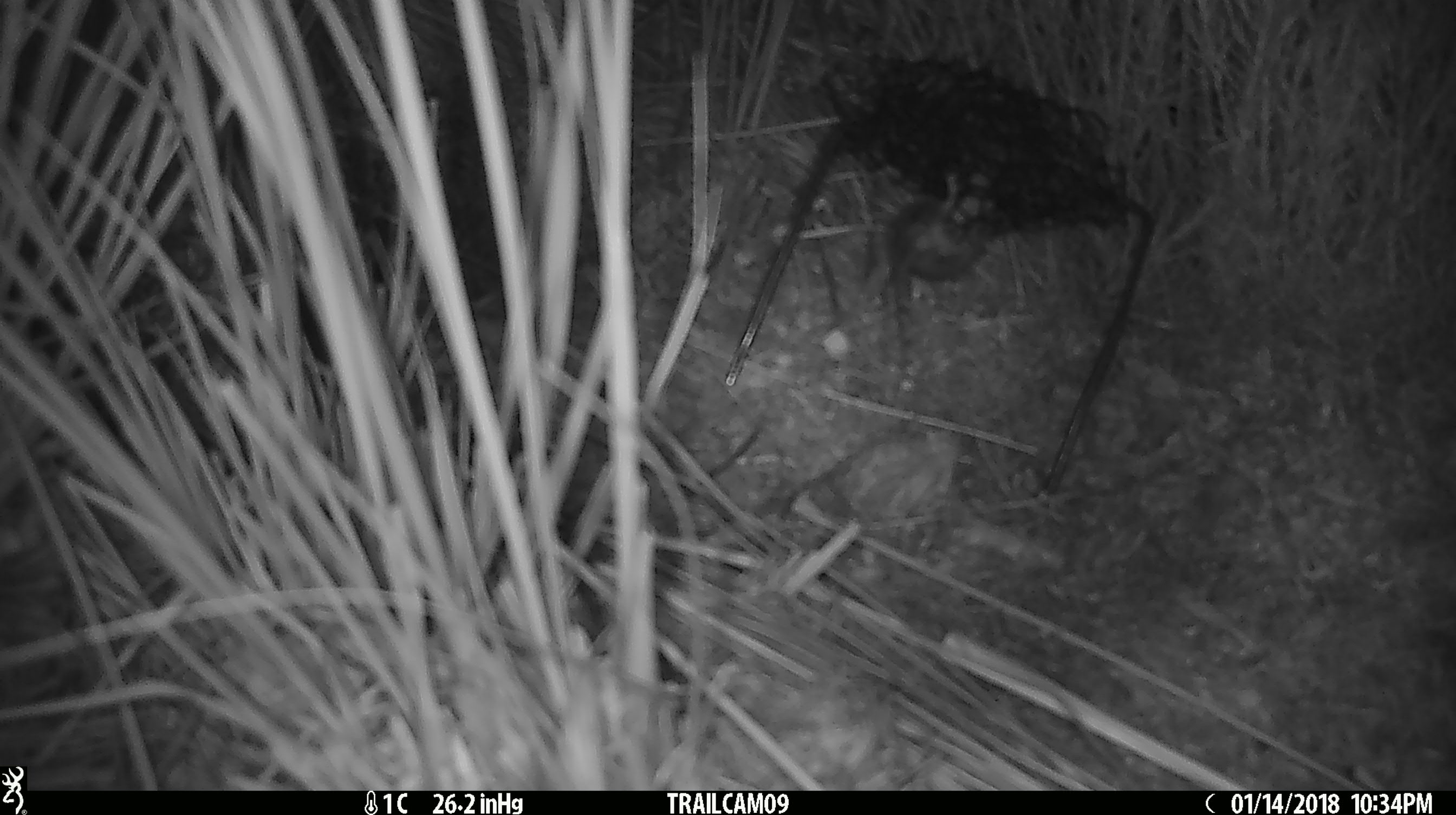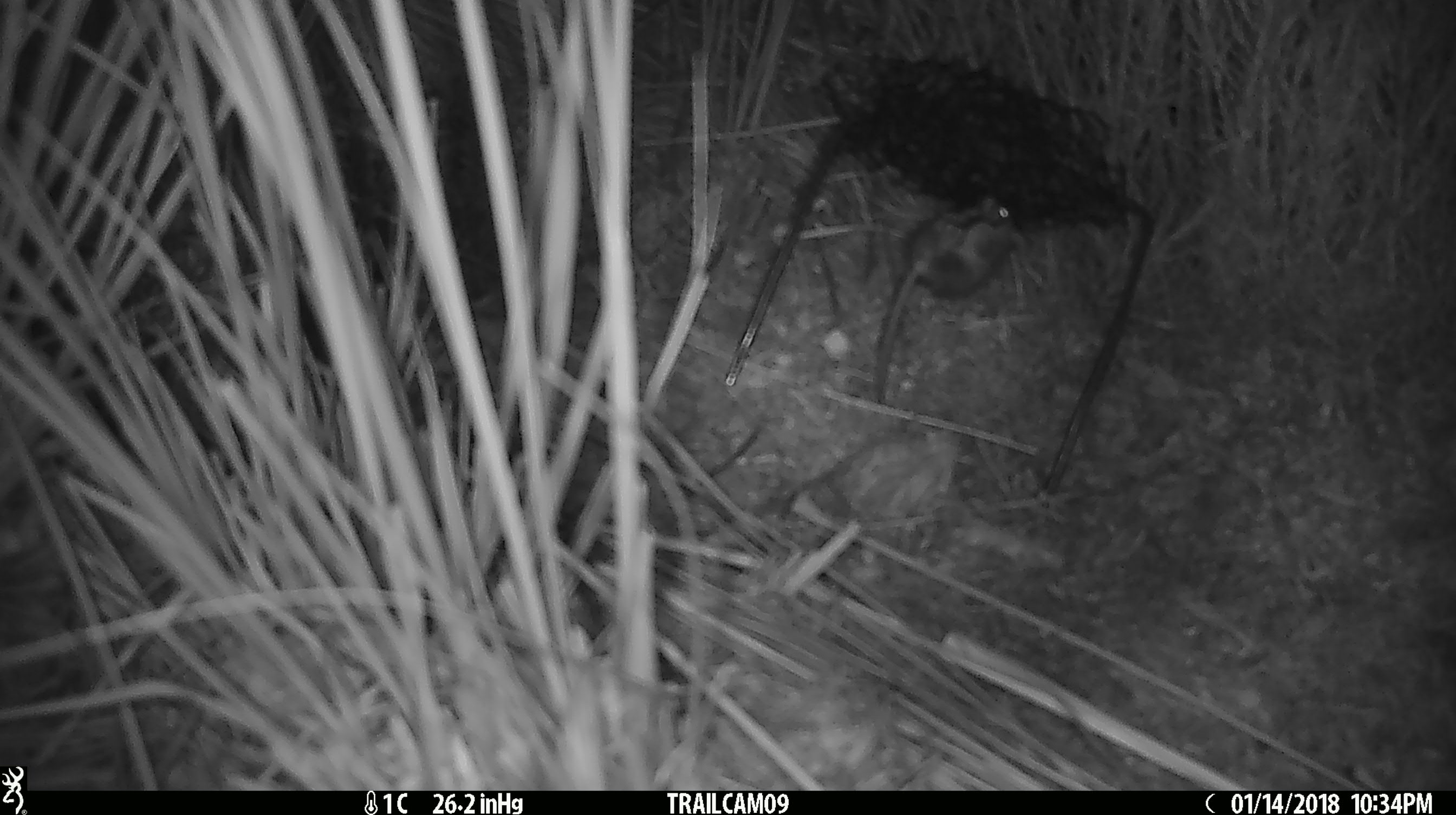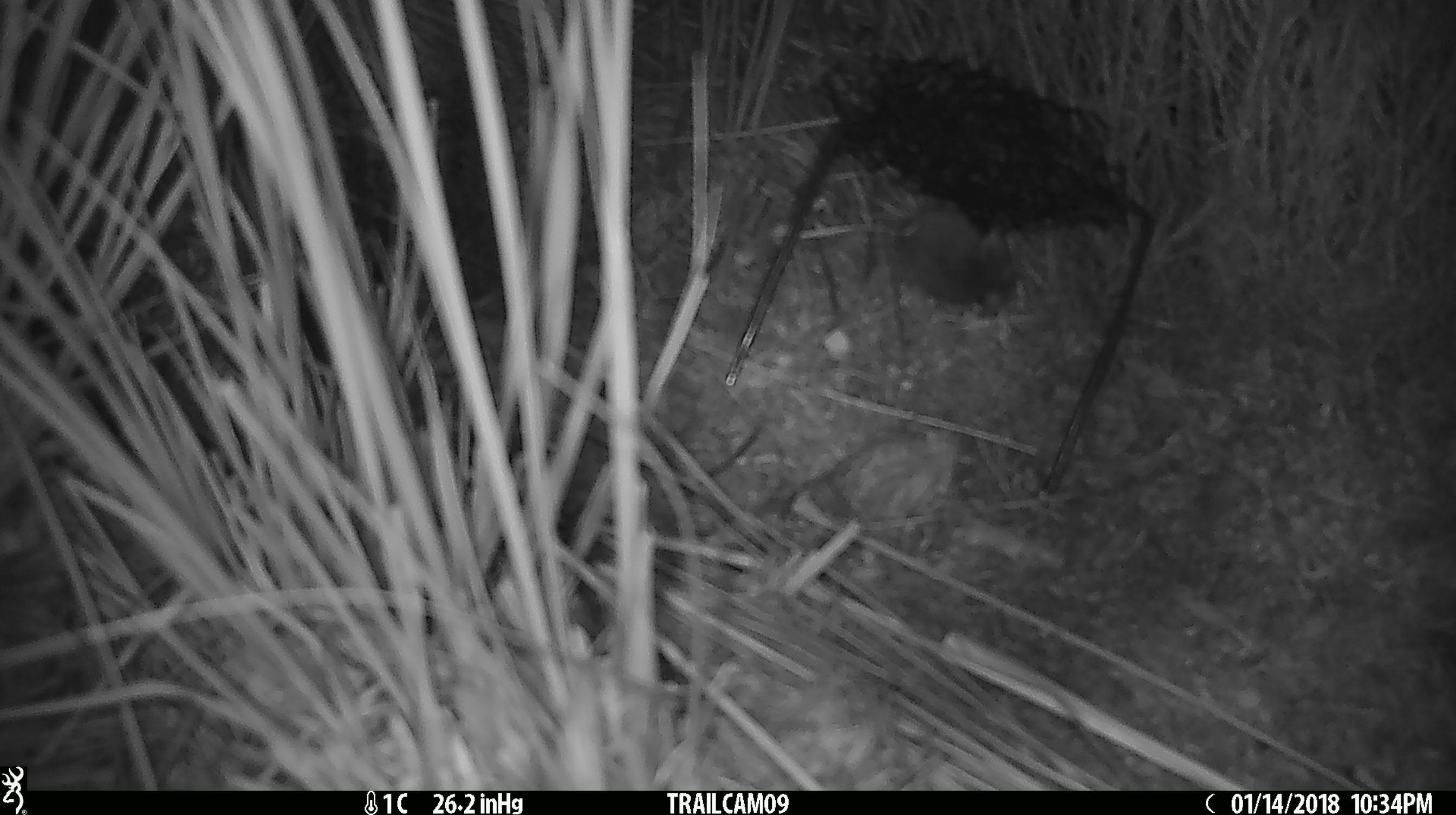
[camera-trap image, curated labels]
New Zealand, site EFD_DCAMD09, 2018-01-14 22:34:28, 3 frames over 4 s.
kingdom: Animalia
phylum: Chordata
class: Mammalia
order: Rodentia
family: Muridae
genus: Mus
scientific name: Mus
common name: mouse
Mouse (Mus).